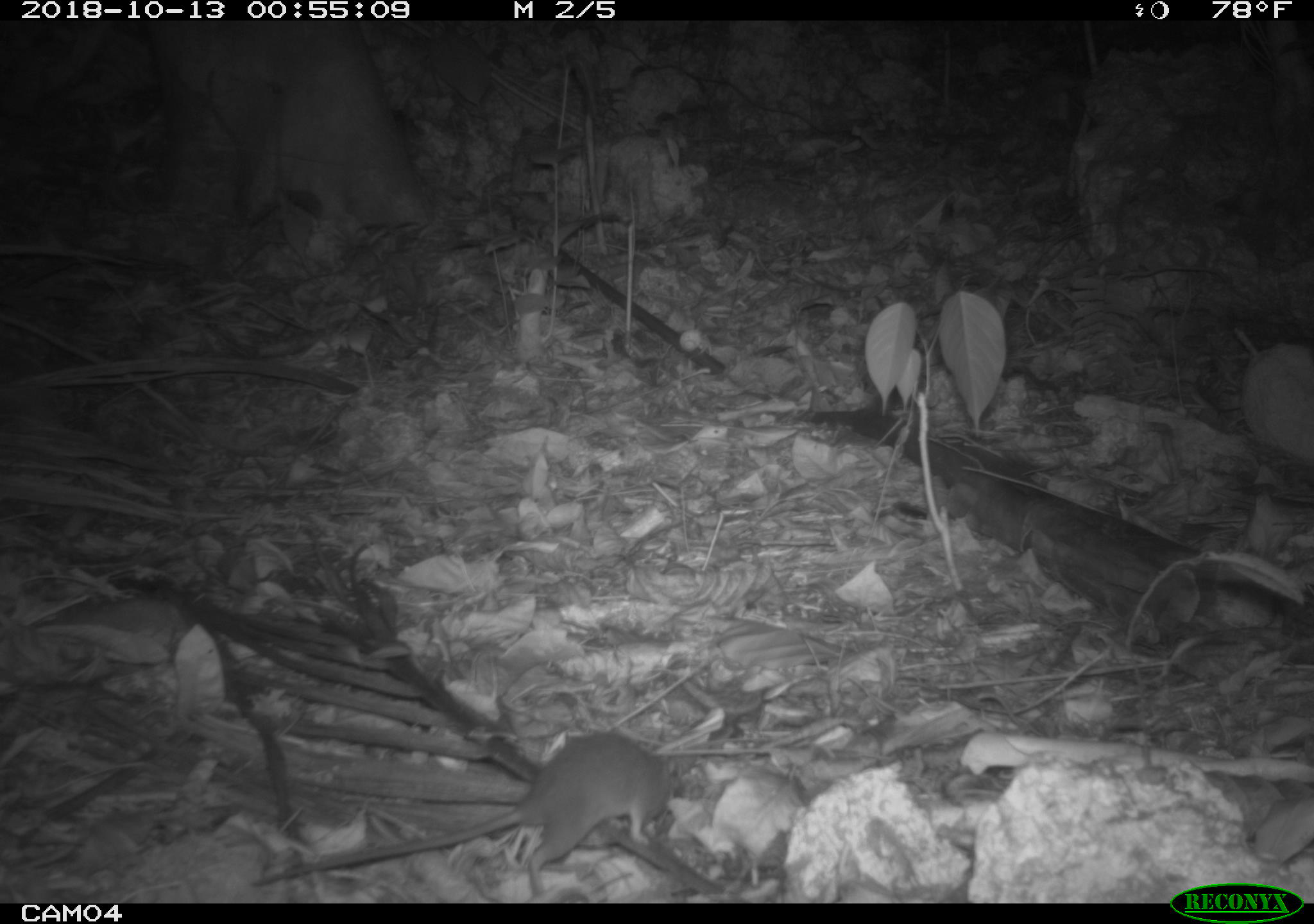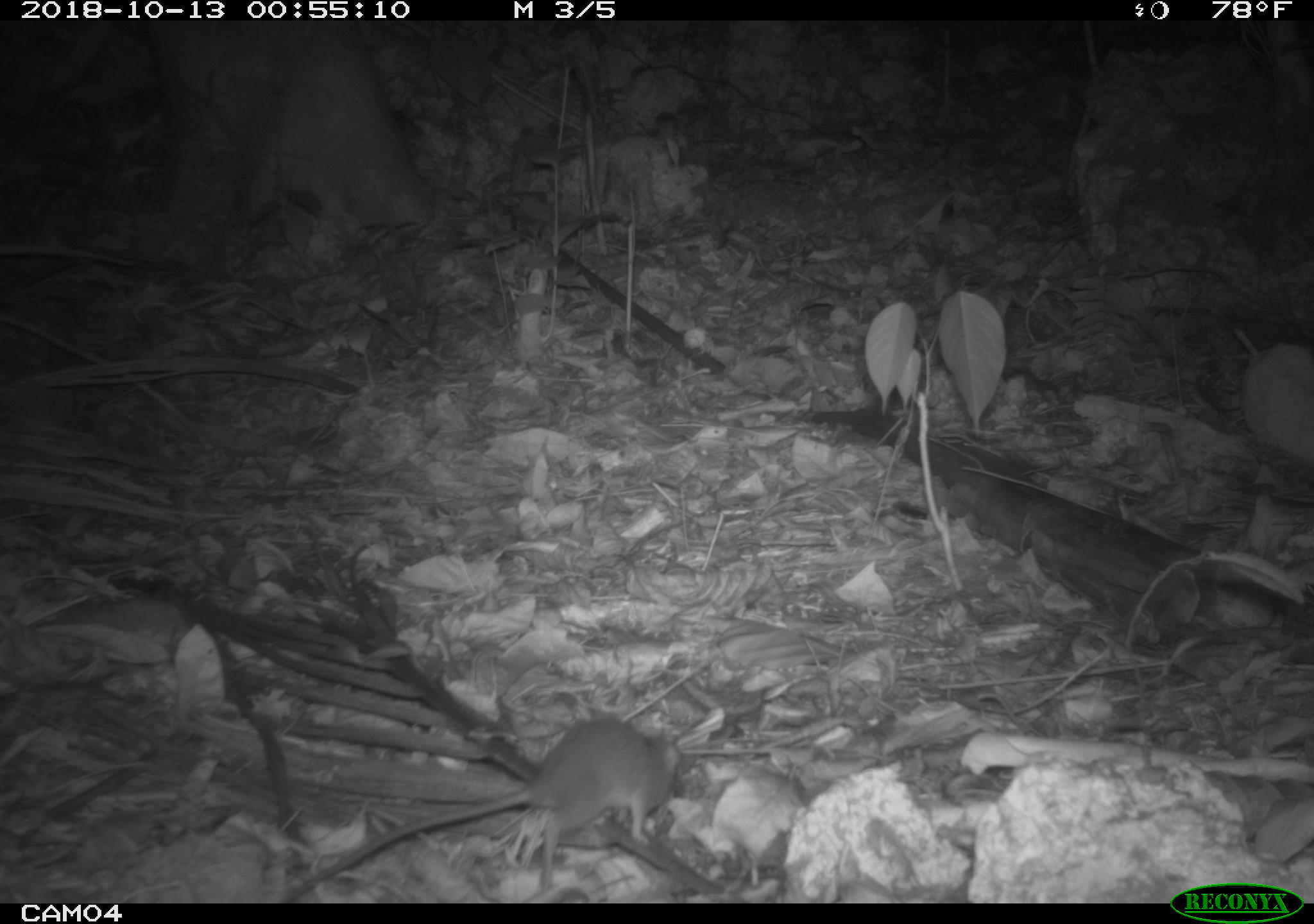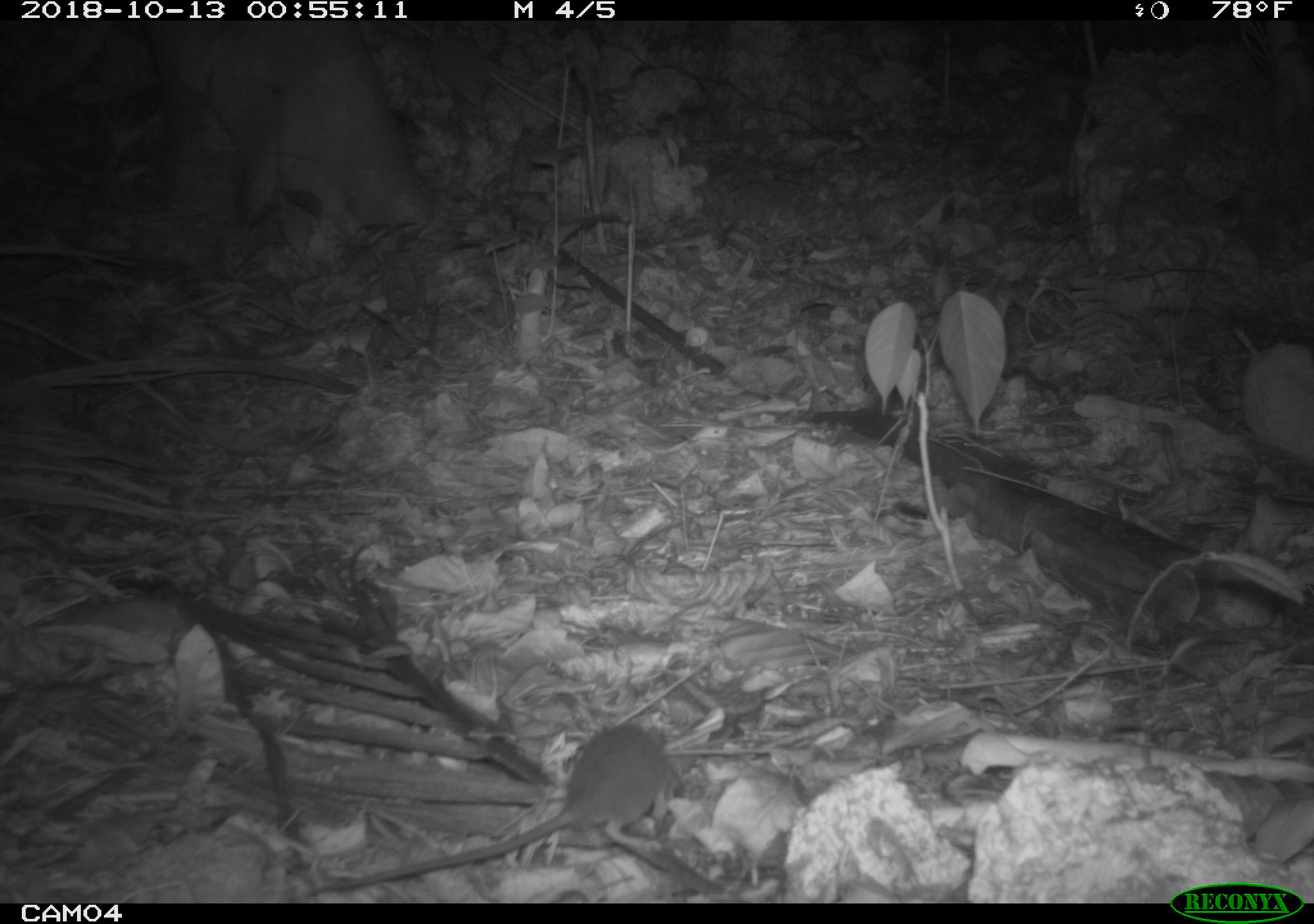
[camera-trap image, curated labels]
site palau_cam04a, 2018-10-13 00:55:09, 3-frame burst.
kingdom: Animalia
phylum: Chordata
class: Mammalia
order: Rodentia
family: Muridae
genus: Rattus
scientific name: Rattus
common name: rat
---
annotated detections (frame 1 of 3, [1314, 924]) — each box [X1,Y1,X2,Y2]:
rat: [253,727,738,898]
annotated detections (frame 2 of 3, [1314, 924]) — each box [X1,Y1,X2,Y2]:
rat: [276,715,712,901]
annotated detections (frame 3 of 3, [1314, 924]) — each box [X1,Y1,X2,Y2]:
rat: [306,721,700,900]